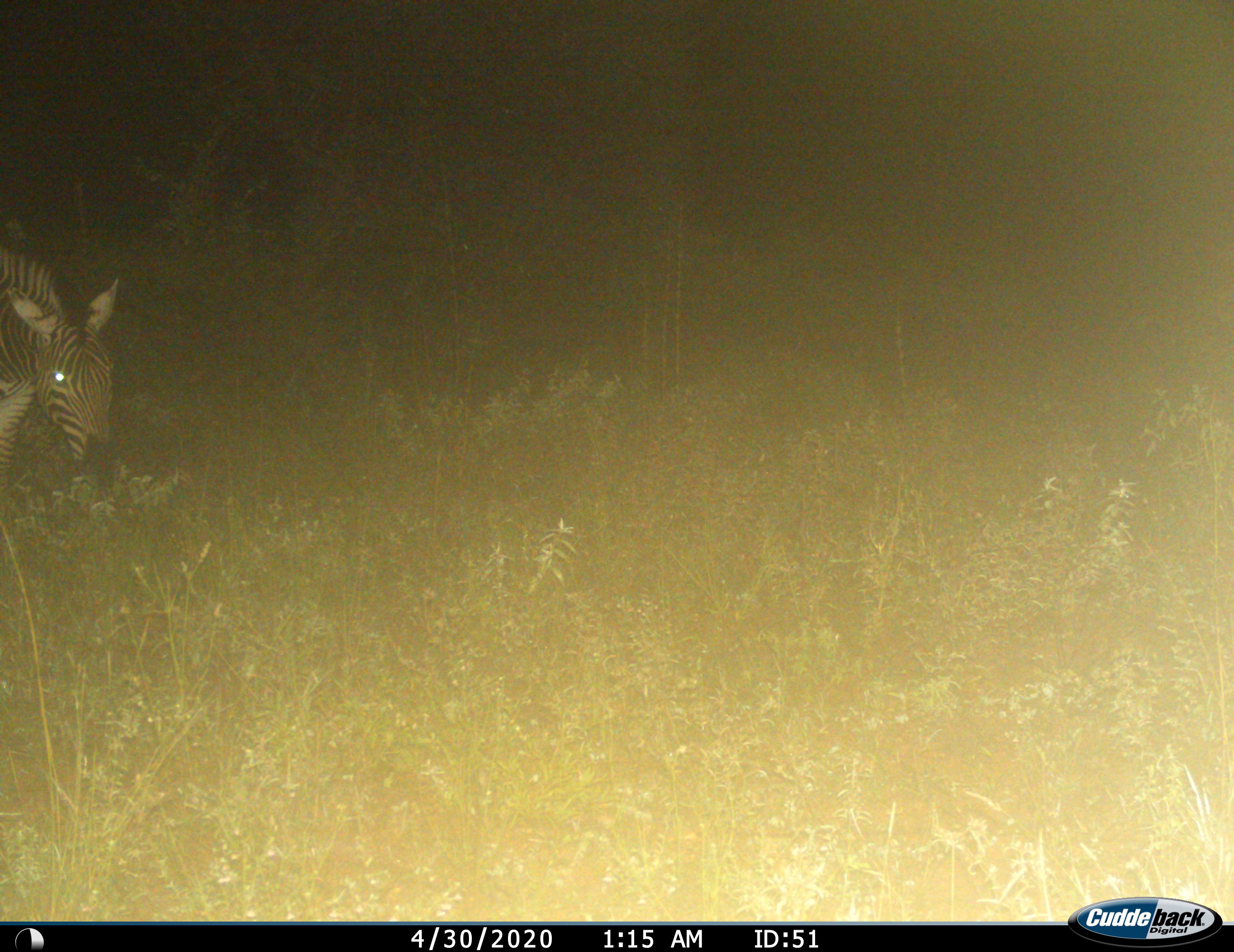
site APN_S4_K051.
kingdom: Animalia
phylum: Chordata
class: Mammalia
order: Perissodactyla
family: Equidae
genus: Equus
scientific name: Equus quagga burchellii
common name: burchell's zebra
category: zebraburchells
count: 1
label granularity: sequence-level